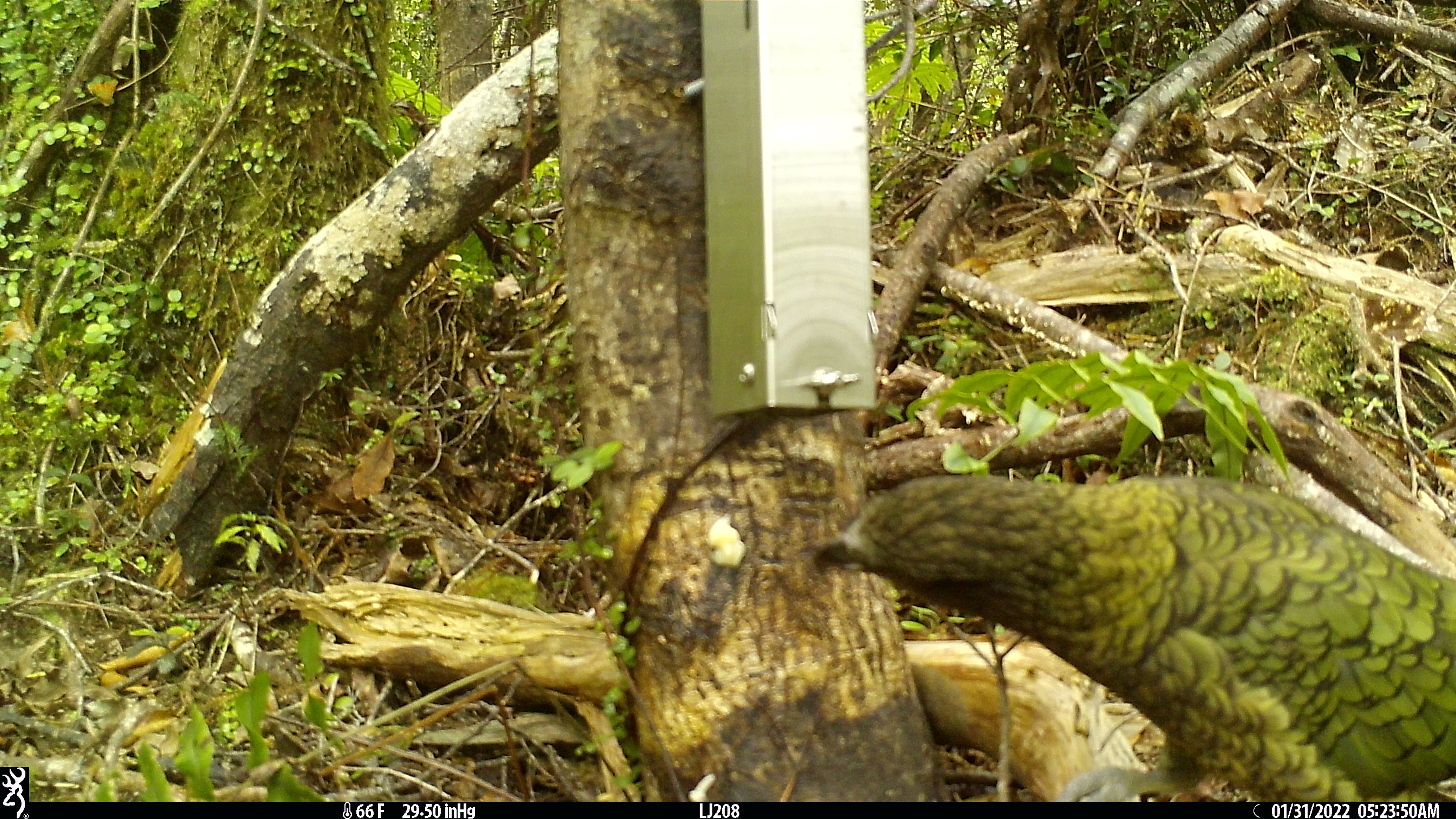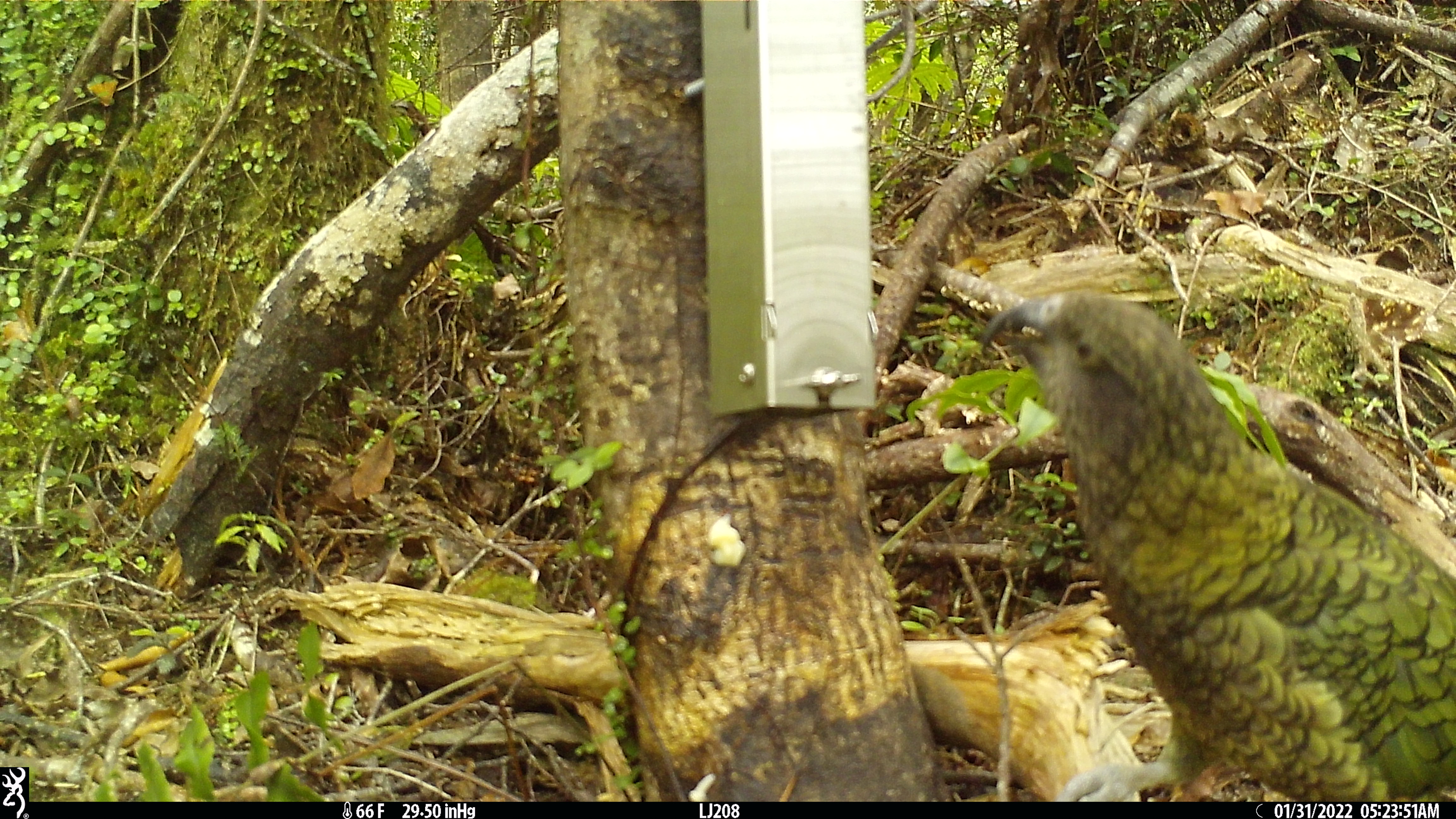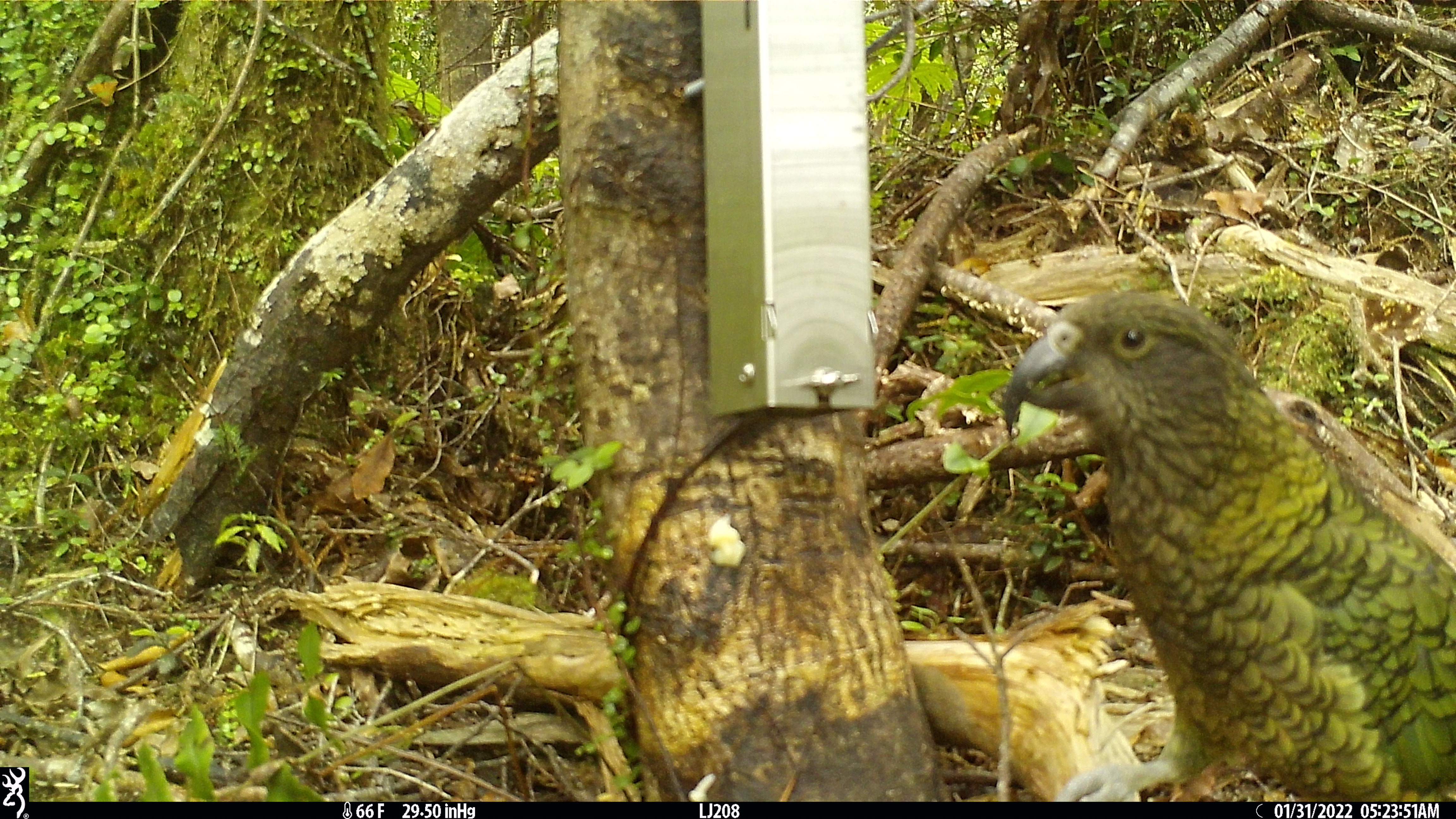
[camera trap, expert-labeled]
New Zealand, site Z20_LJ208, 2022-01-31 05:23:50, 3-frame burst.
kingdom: Animalia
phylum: Chordata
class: Aves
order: Psittaciformes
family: Strigopidae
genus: Nestor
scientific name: Nestor notabilis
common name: kea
Kea (Nestor notabilis).